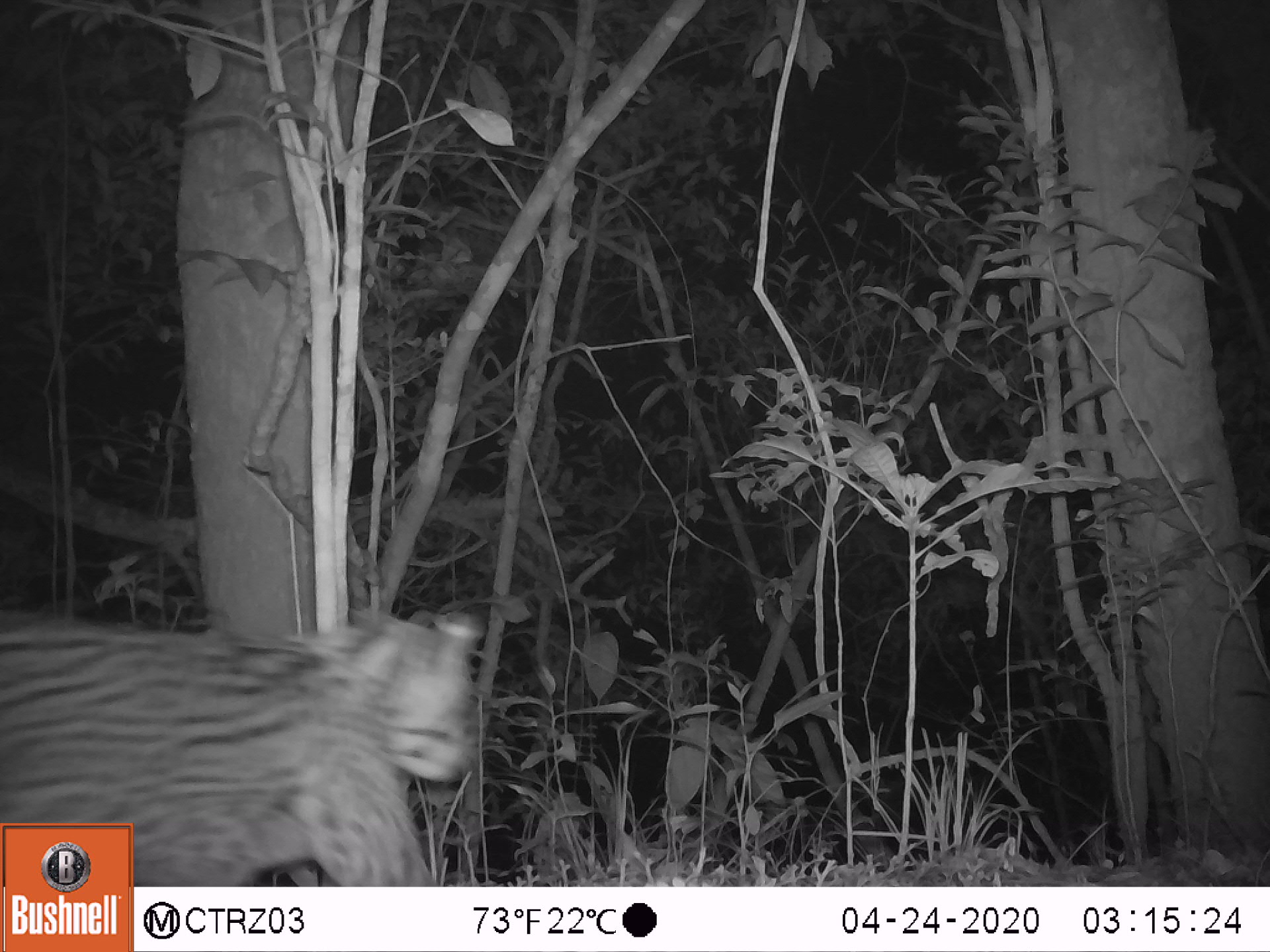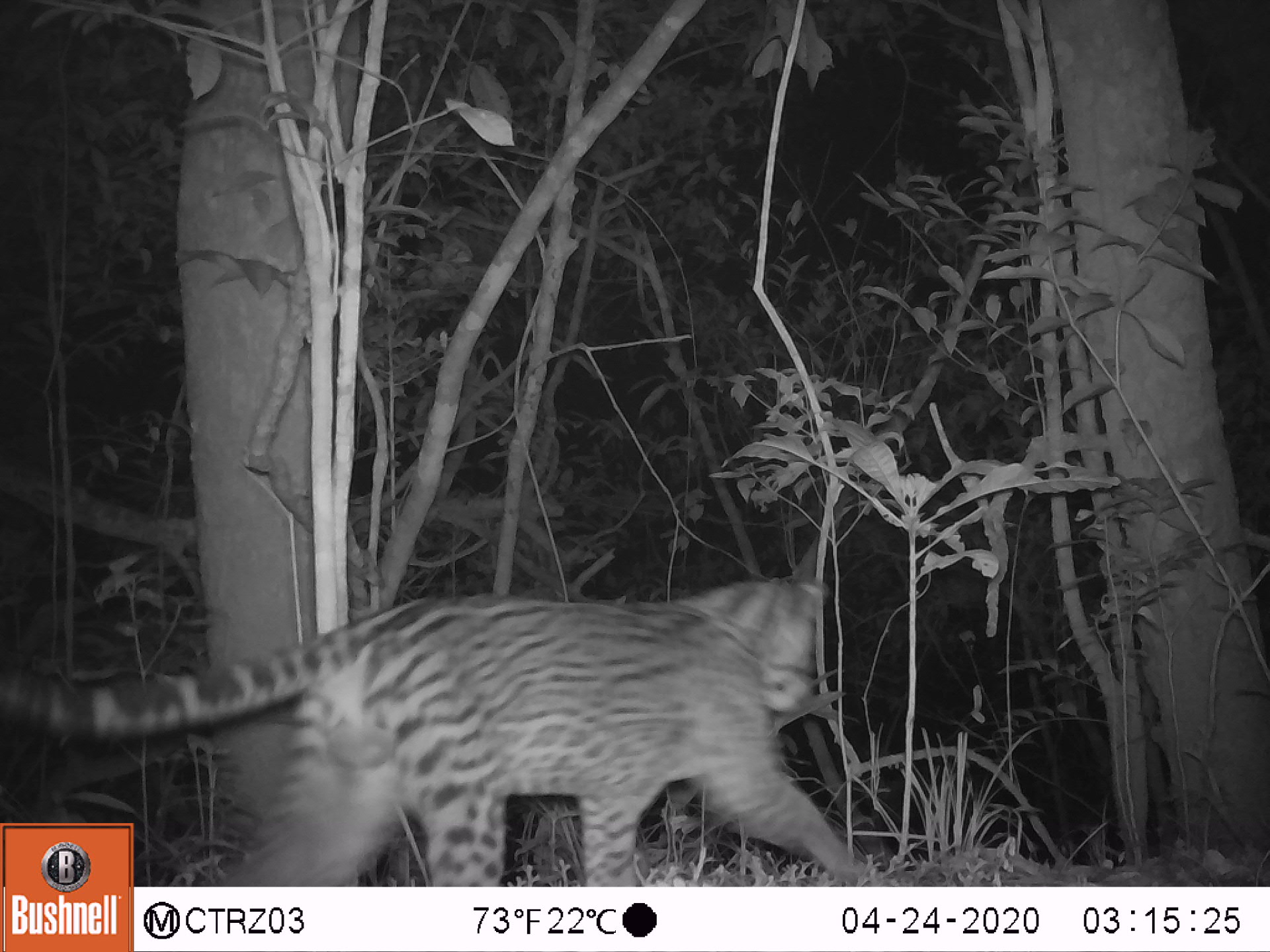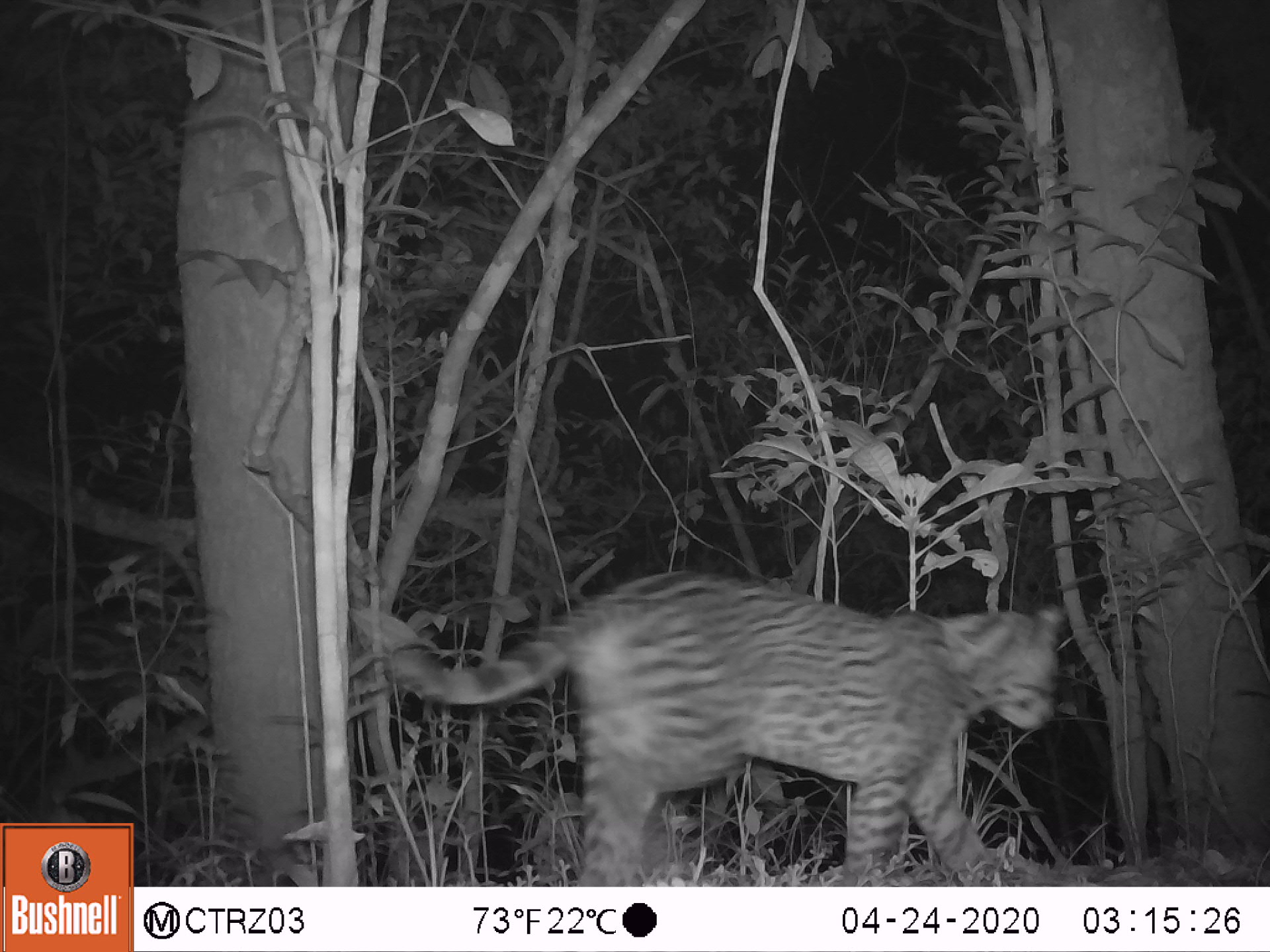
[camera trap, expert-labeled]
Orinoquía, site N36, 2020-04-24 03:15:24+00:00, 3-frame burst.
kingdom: Animalia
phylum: Chordata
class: Mammalia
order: Carnivora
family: Felidae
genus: Leopardus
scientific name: Leopardus pardalis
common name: ocelot